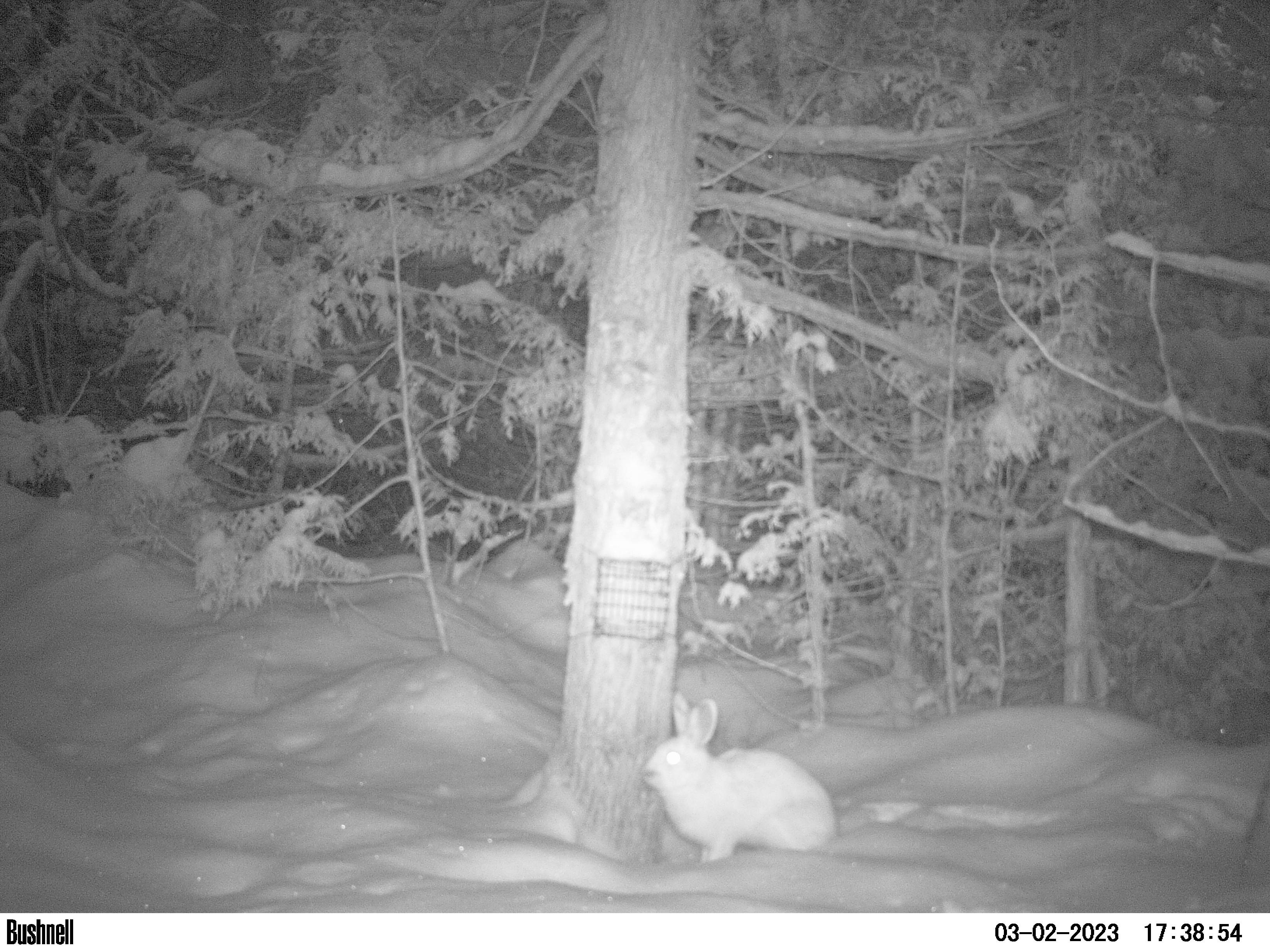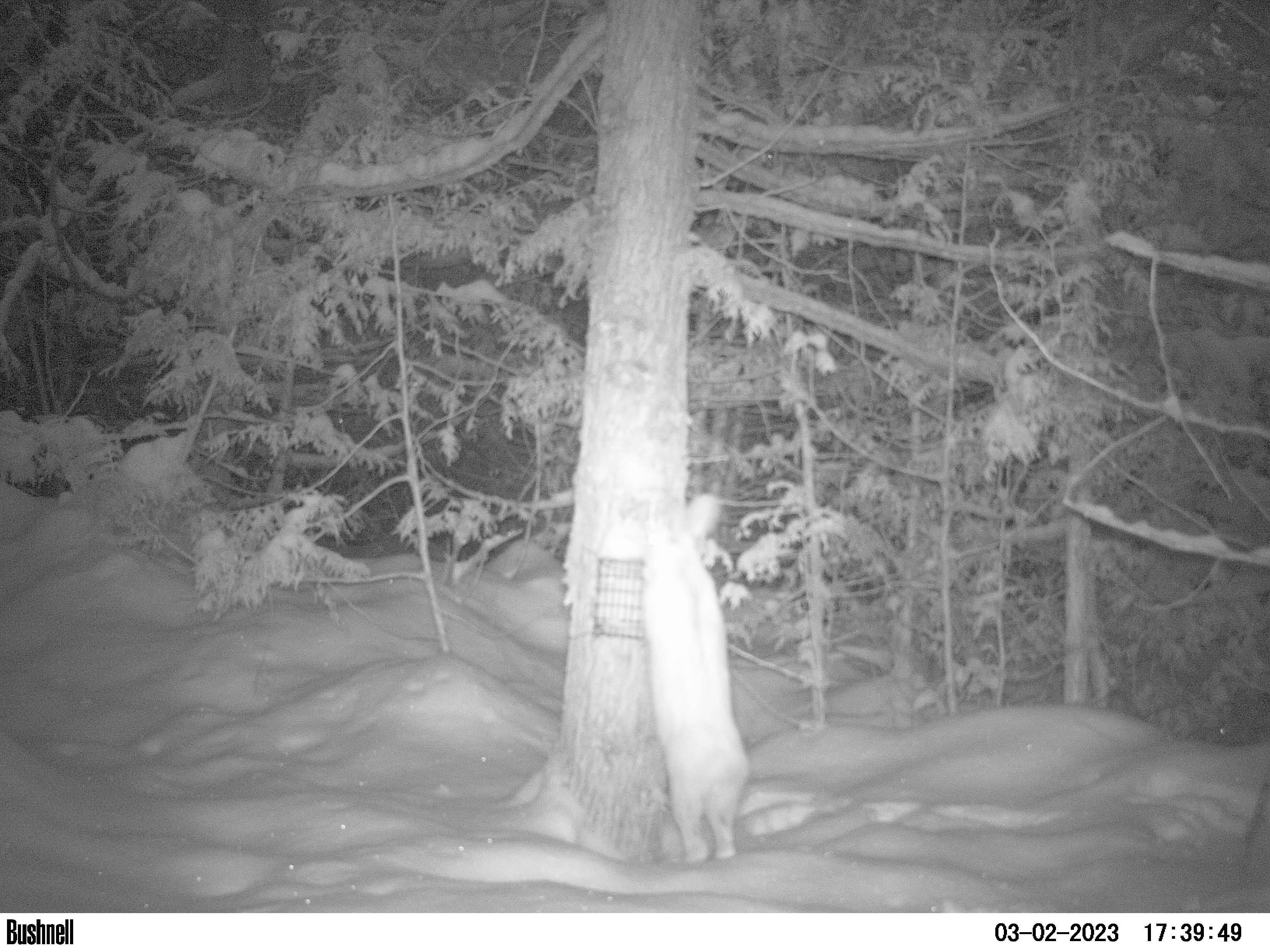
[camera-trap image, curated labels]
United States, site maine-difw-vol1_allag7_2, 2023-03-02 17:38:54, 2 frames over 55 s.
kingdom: Animalia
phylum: Chordata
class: Mammalia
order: Lagomorpha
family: Leporidae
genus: Lepus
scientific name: Lepus americanus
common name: snowshoe hare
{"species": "snowshoe hare (Lepus americanus)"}